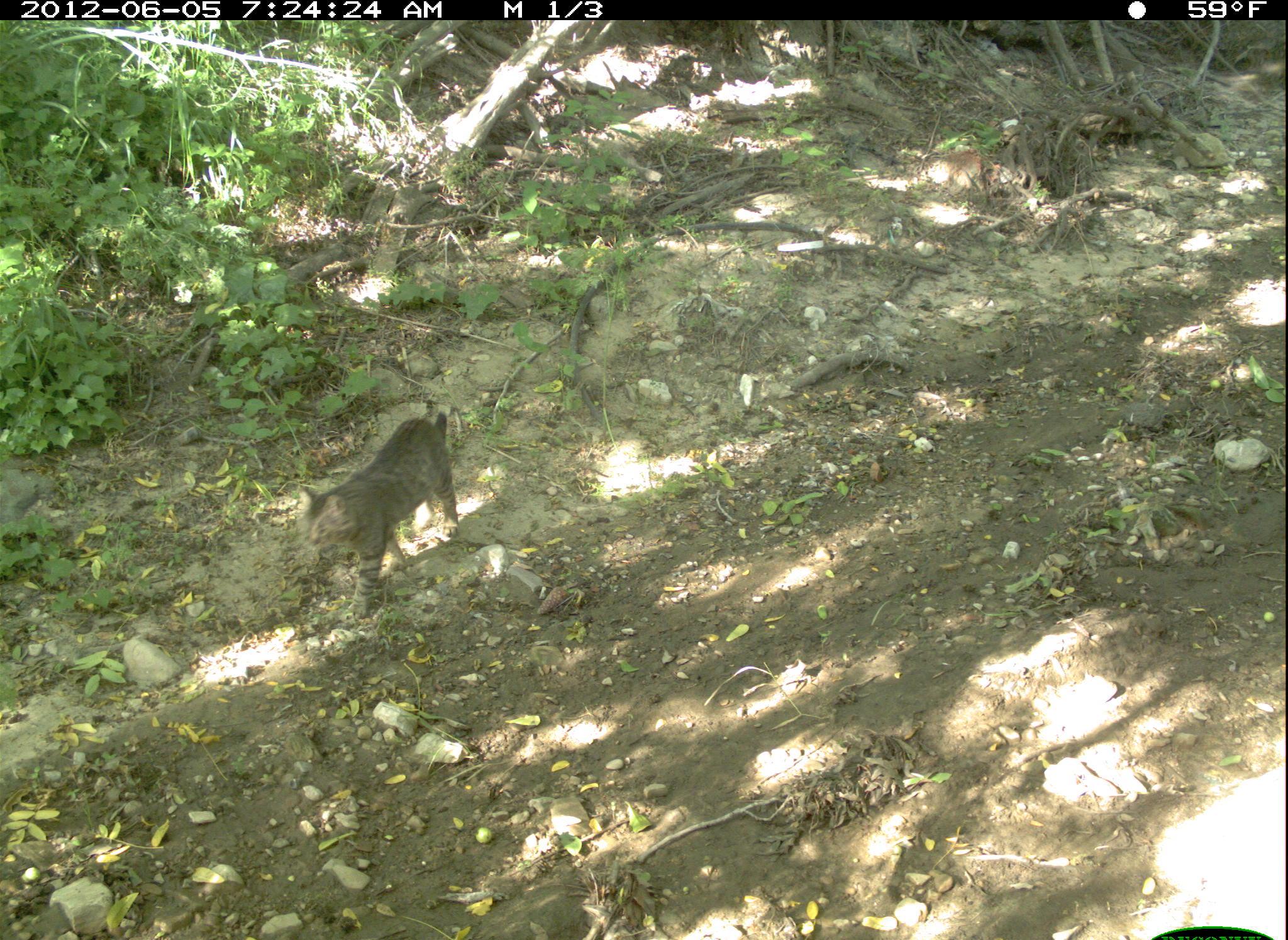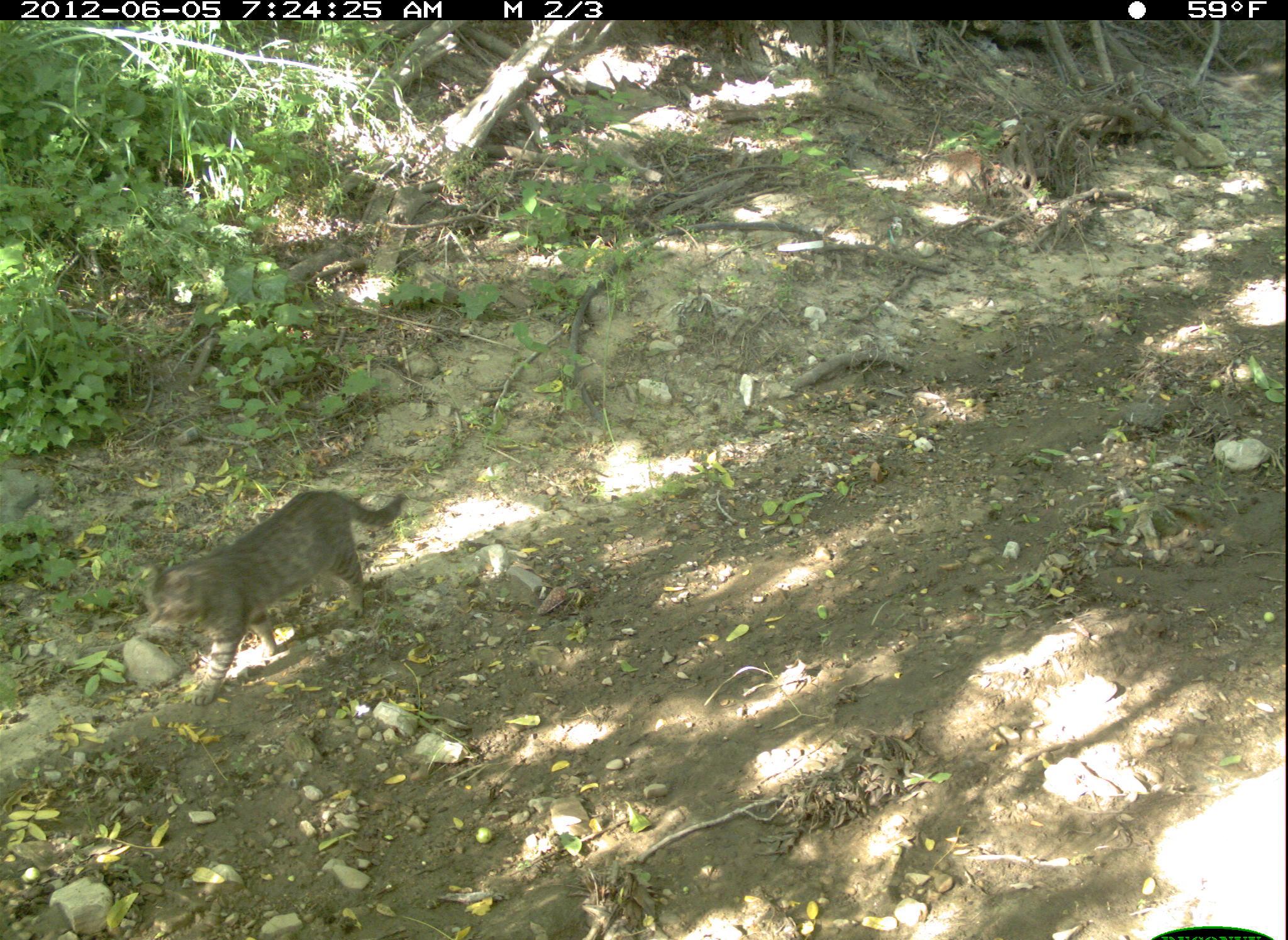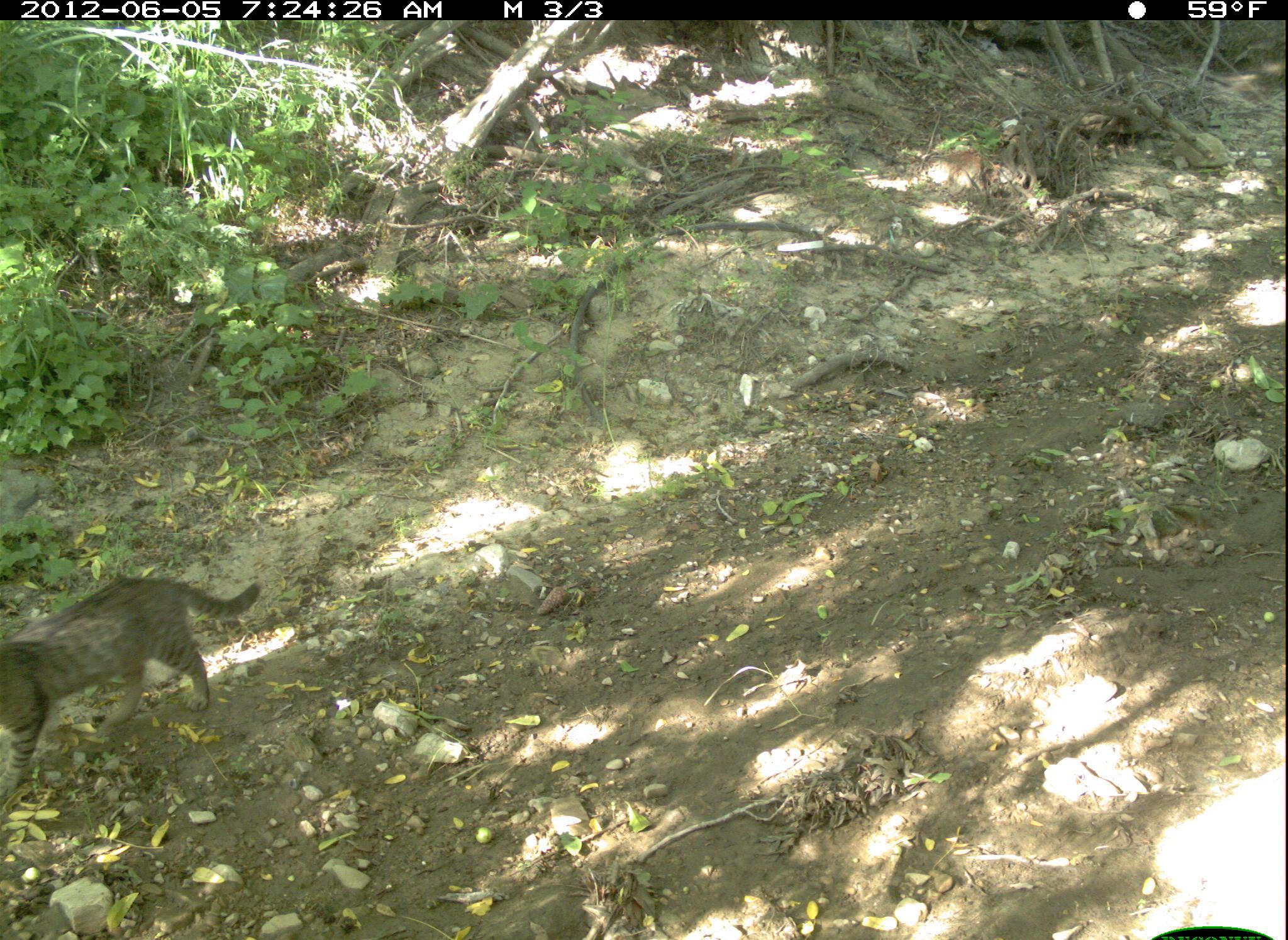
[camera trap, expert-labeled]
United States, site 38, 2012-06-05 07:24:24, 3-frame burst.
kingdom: Animalia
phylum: Chordata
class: Mammalia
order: Carnivora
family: Felidae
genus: Felis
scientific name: Felis catus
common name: cat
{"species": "cat (Felis catus)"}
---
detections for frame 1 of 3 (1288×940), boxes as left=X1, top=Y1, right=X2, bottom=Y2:
cat: left=256, top=398, right=496, bottom=620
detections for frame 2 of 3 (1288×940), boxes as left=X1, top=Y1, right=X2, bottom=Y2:
cat: left=145, top=482, right=412, bottom=707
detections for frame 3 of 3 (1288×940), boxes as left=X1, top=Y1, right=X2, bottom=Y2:
cat: left=0, top=567, right=272, bottom=791